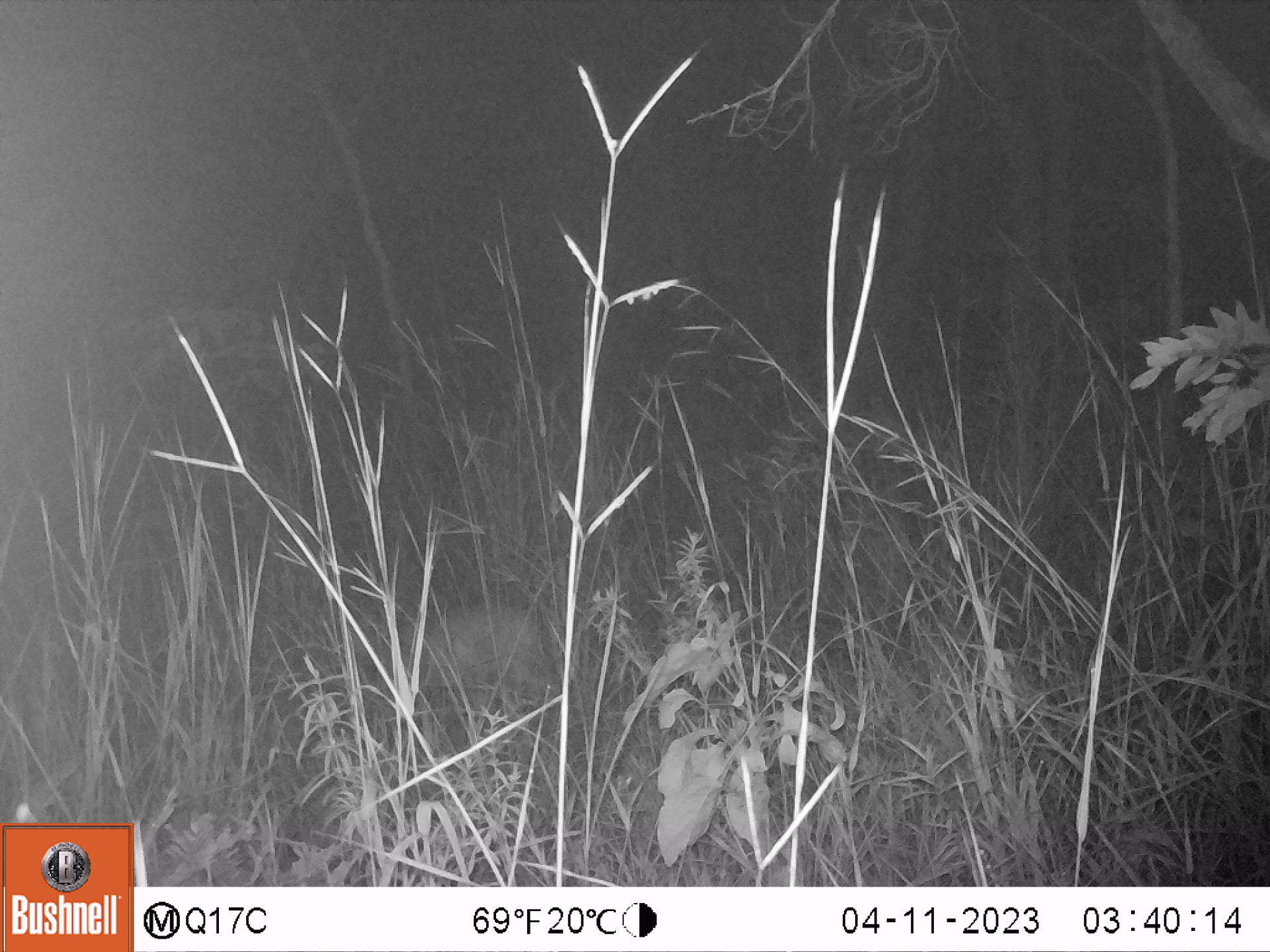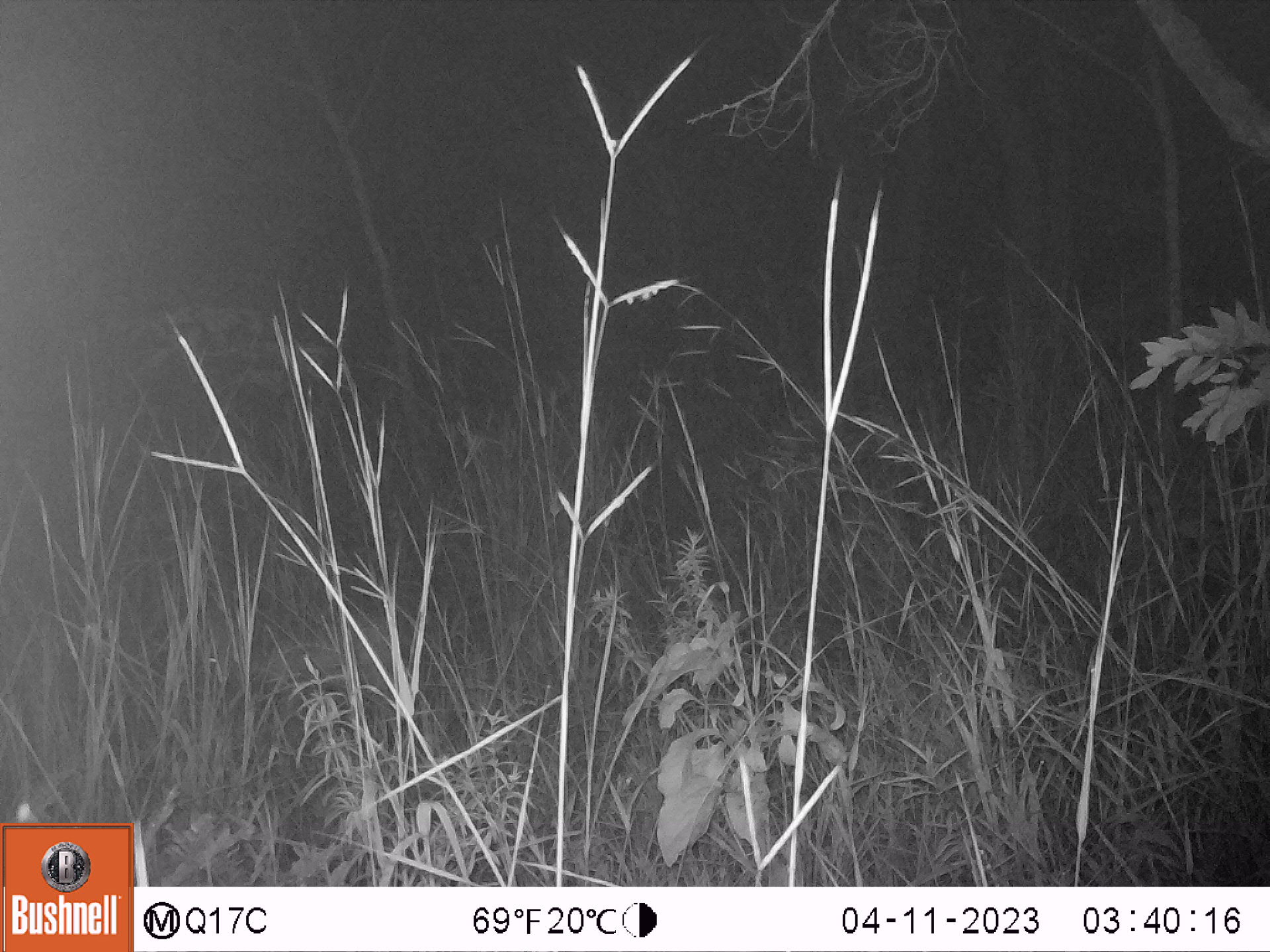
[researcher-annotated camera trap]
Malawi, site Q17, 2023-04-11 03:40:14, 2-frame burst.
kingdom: Animalia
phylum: Chordata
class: Mammalia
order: Artiodactyla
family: Bovidae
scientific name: Antilopinae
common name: small antelope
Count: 1.